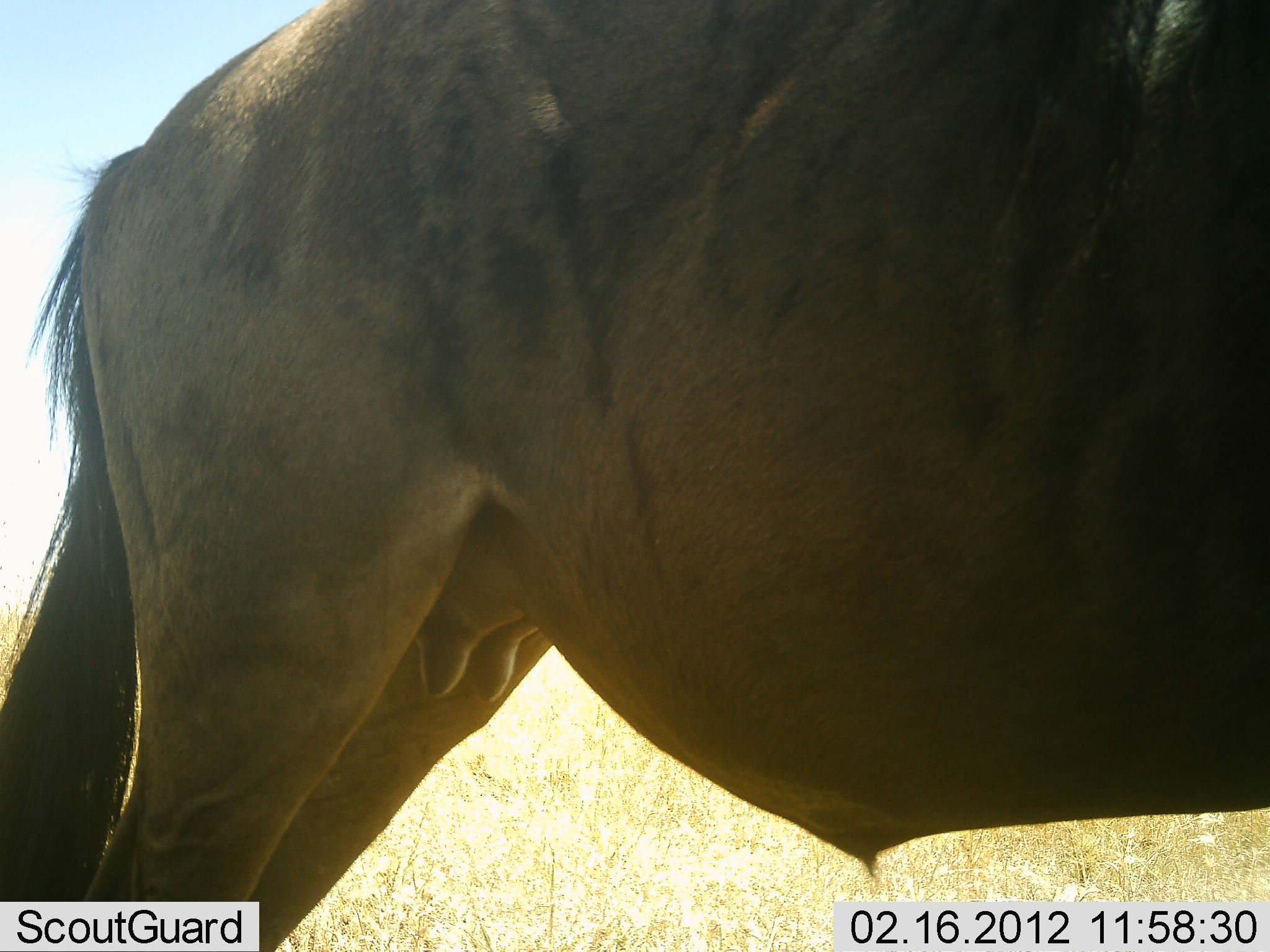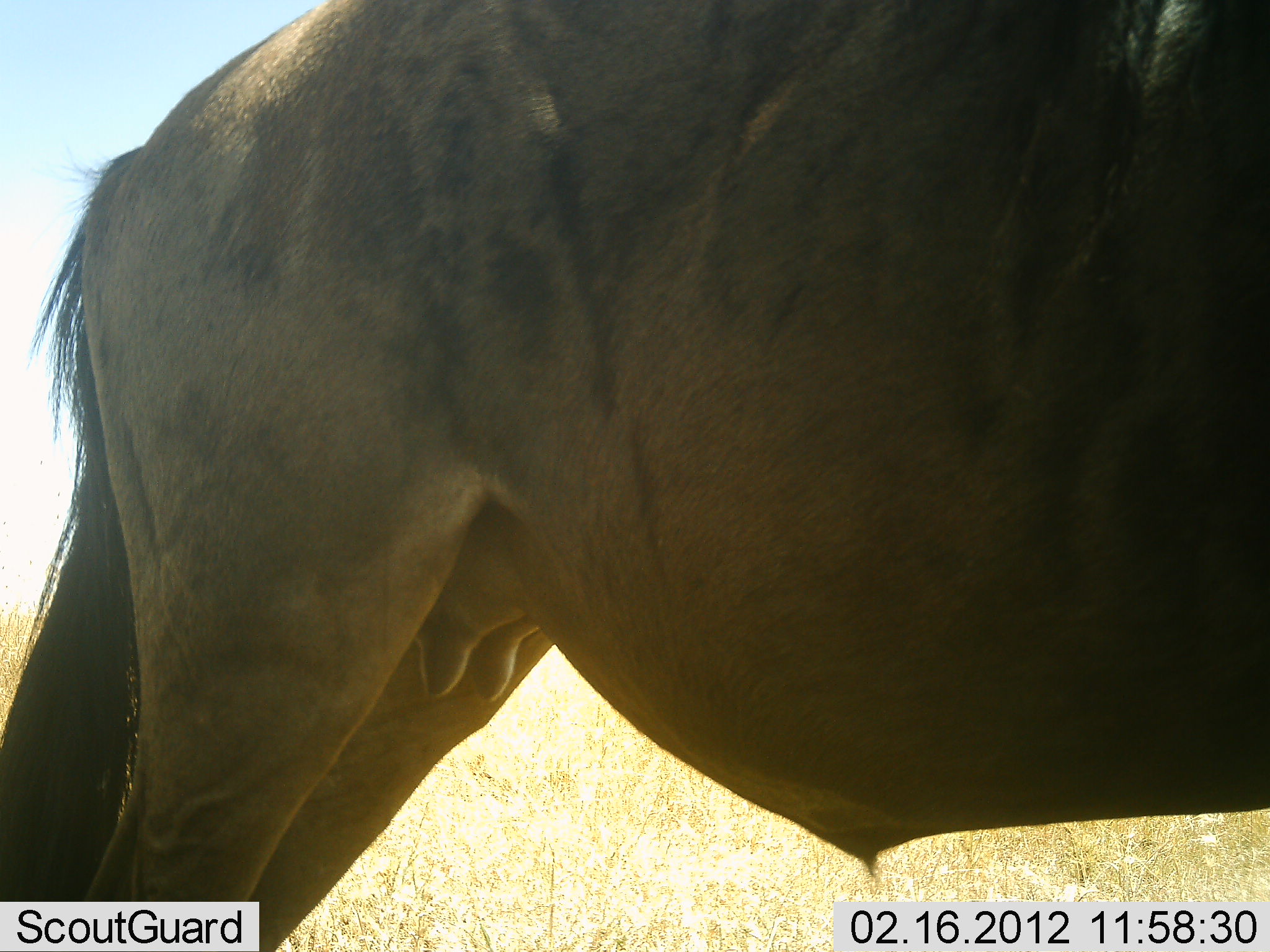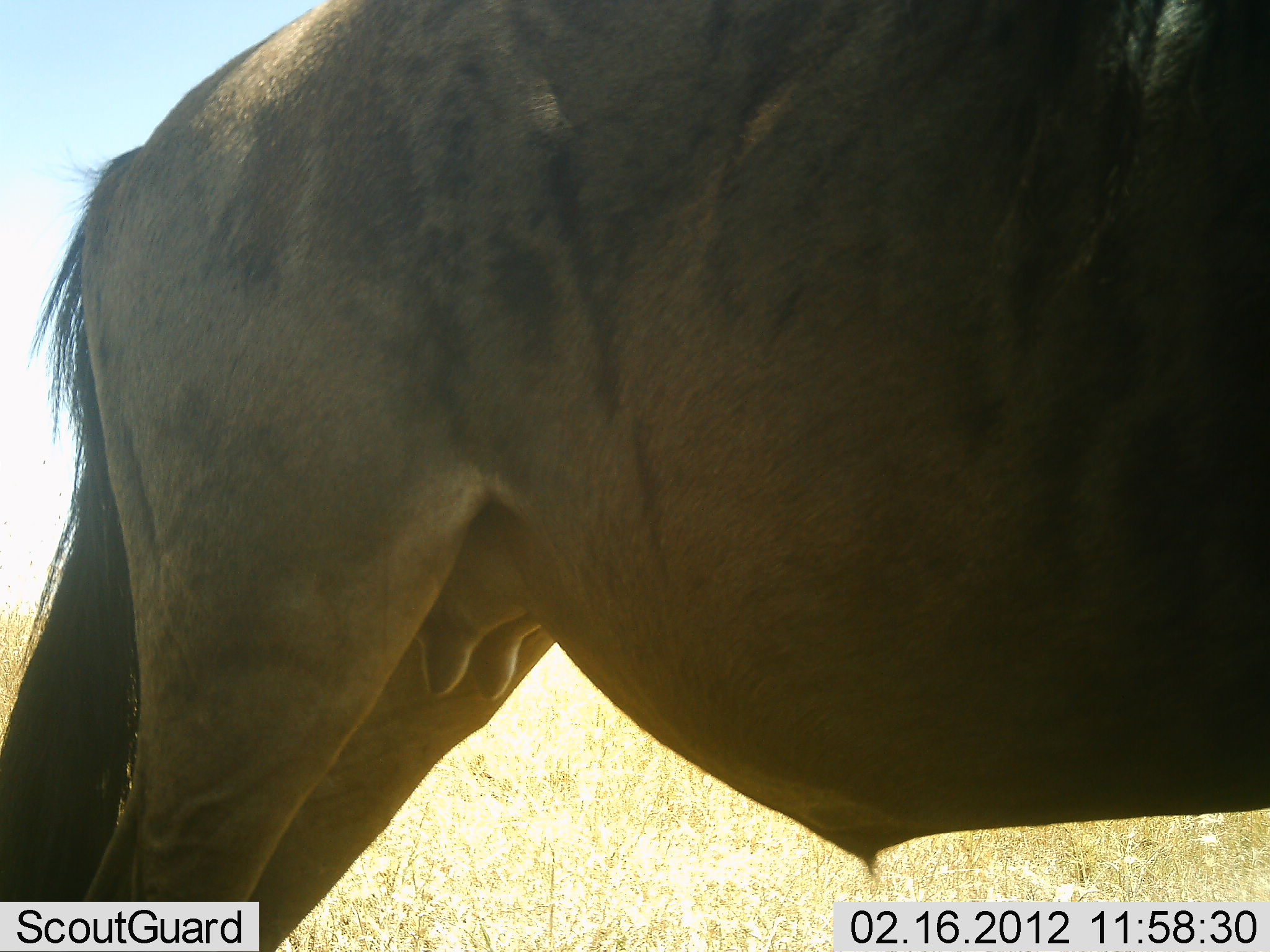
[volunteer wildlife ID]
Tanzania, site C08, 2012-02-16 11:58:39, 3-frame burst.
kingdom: Animalia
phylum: Chordata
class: Mammalia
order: Artiodactyla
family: Bovidae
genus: Connochaetes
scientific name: Connochaetes taurinus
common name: blue wildebeest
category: wildebeest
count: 1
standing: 100%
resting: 4%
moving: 0%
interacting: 0%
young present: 0%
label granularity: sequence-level